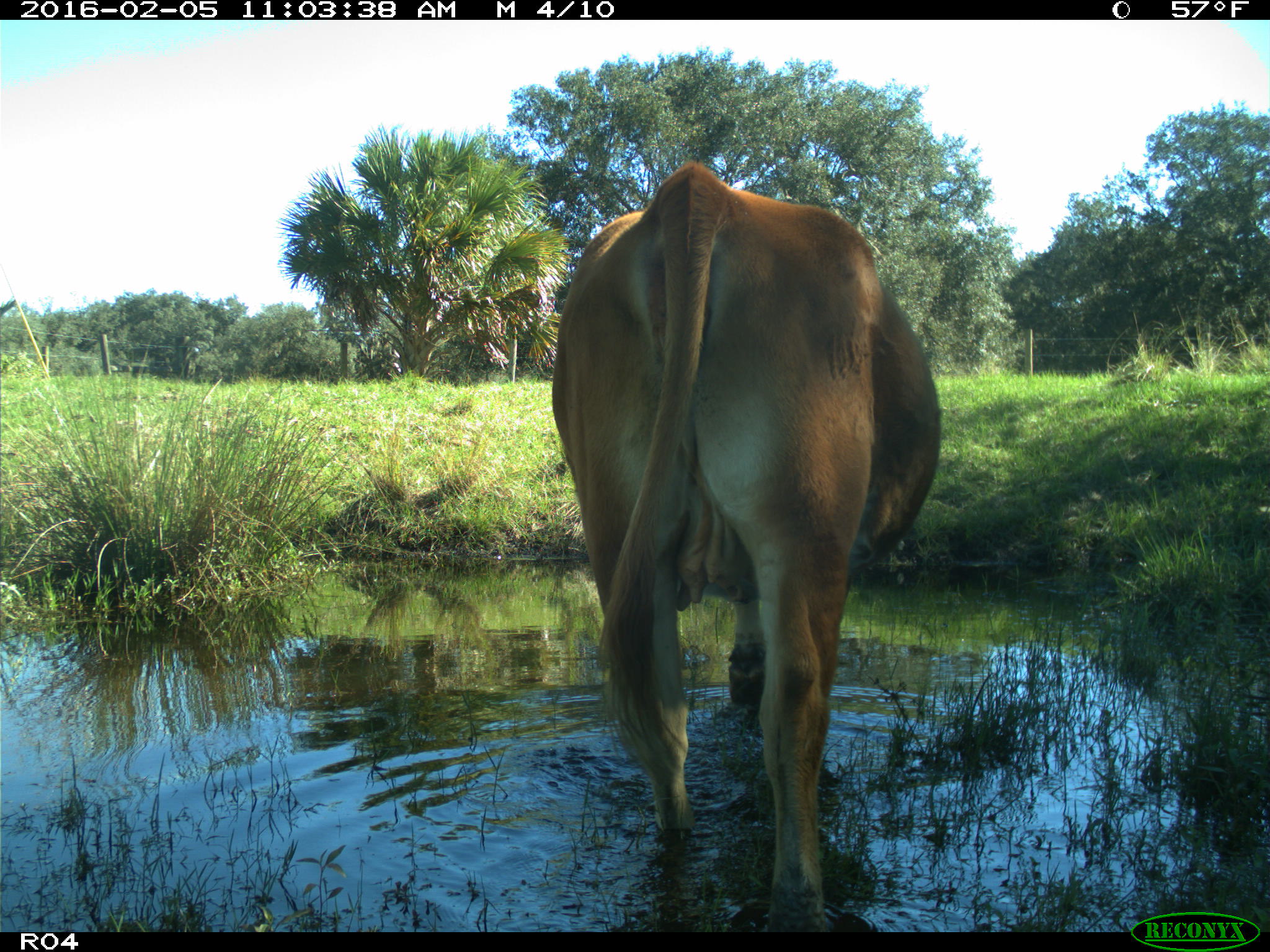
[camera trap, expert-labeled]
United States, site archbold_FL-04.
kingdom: Animalia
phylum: Chordata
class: Mammalia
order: Artiodactyla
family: Bovidae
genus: Bos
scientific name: Bos taurus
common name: domestic cow